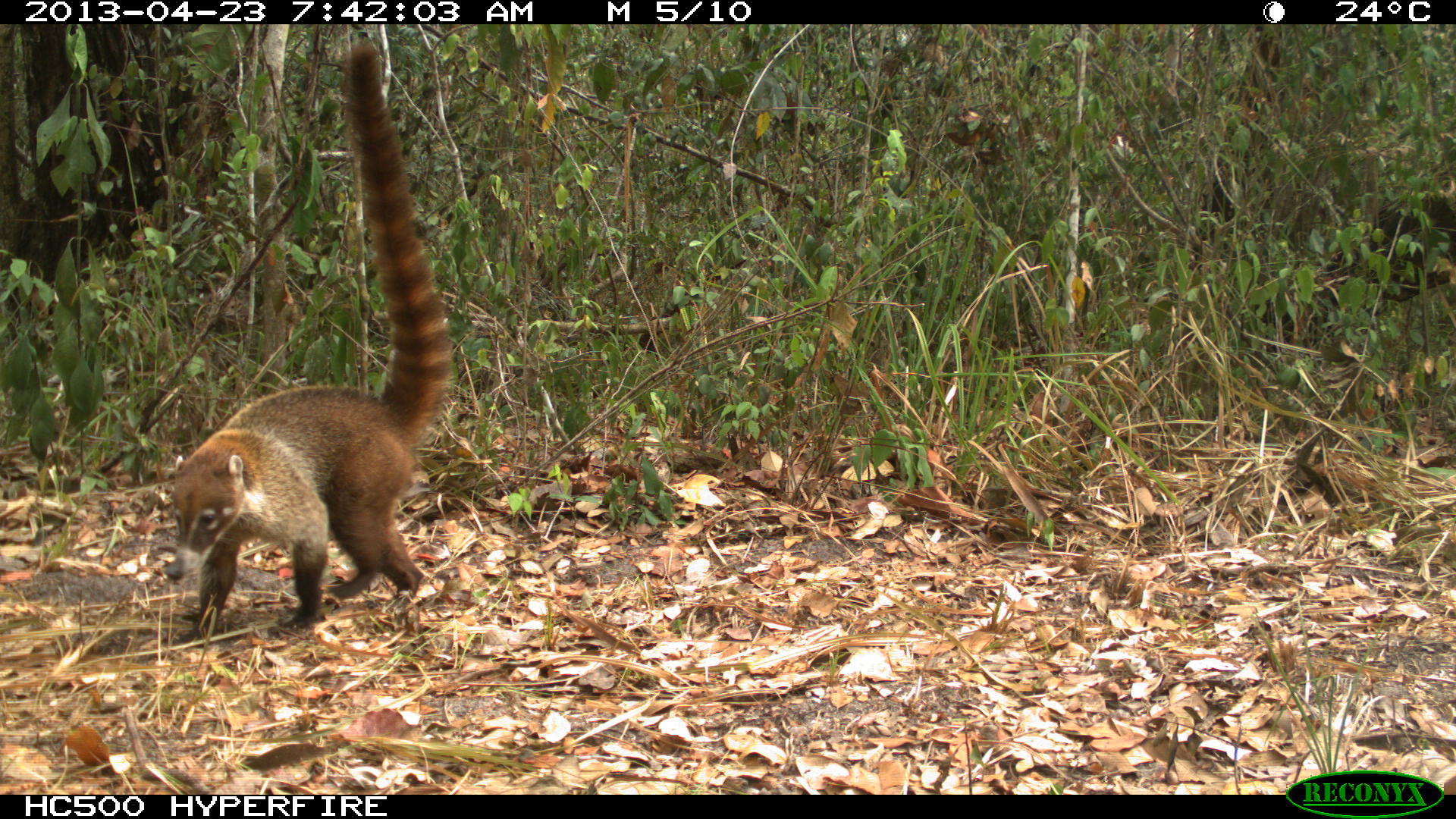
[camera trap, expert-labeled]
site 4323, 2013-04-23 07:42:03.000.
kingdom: Animalia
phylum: Chordata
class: Mammalia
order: Carnivora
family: Procyonidae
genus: Nasua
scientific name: Nasua narica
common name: white-nosed coati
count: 1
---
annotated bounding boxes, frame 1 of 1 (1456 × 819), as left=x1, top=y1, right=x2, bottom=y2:
nasua narica: left=166, top=35, right=451, bottom=625